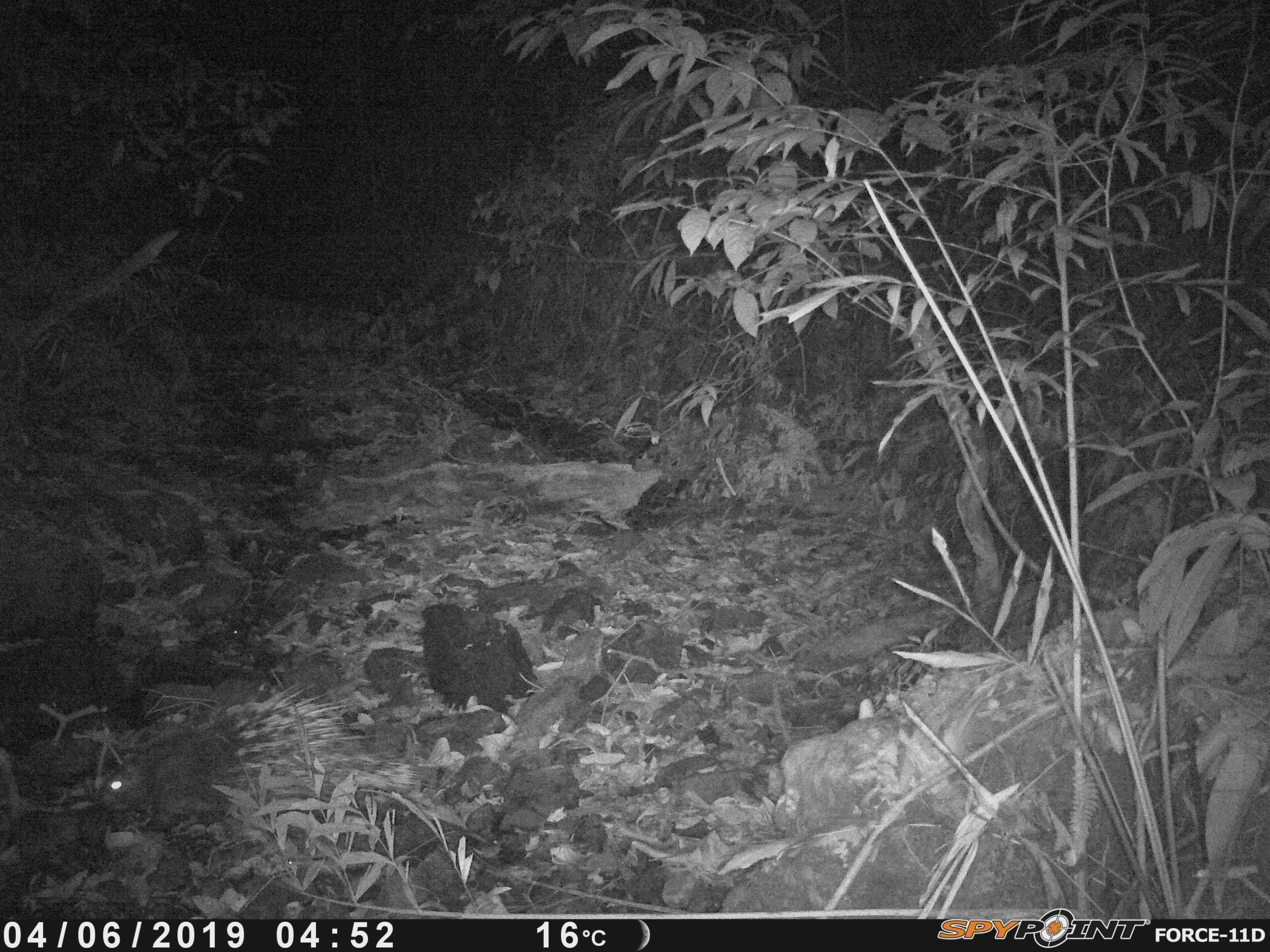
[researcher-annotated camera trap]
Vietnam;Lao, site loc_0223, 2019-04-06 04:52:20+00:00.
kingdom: Animalia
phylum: Chordata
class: Mammalia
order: Rodentia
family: Hystricidae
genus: Hystrix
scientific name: Hystrix brachyura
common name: malayan porcupine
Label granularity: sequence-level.